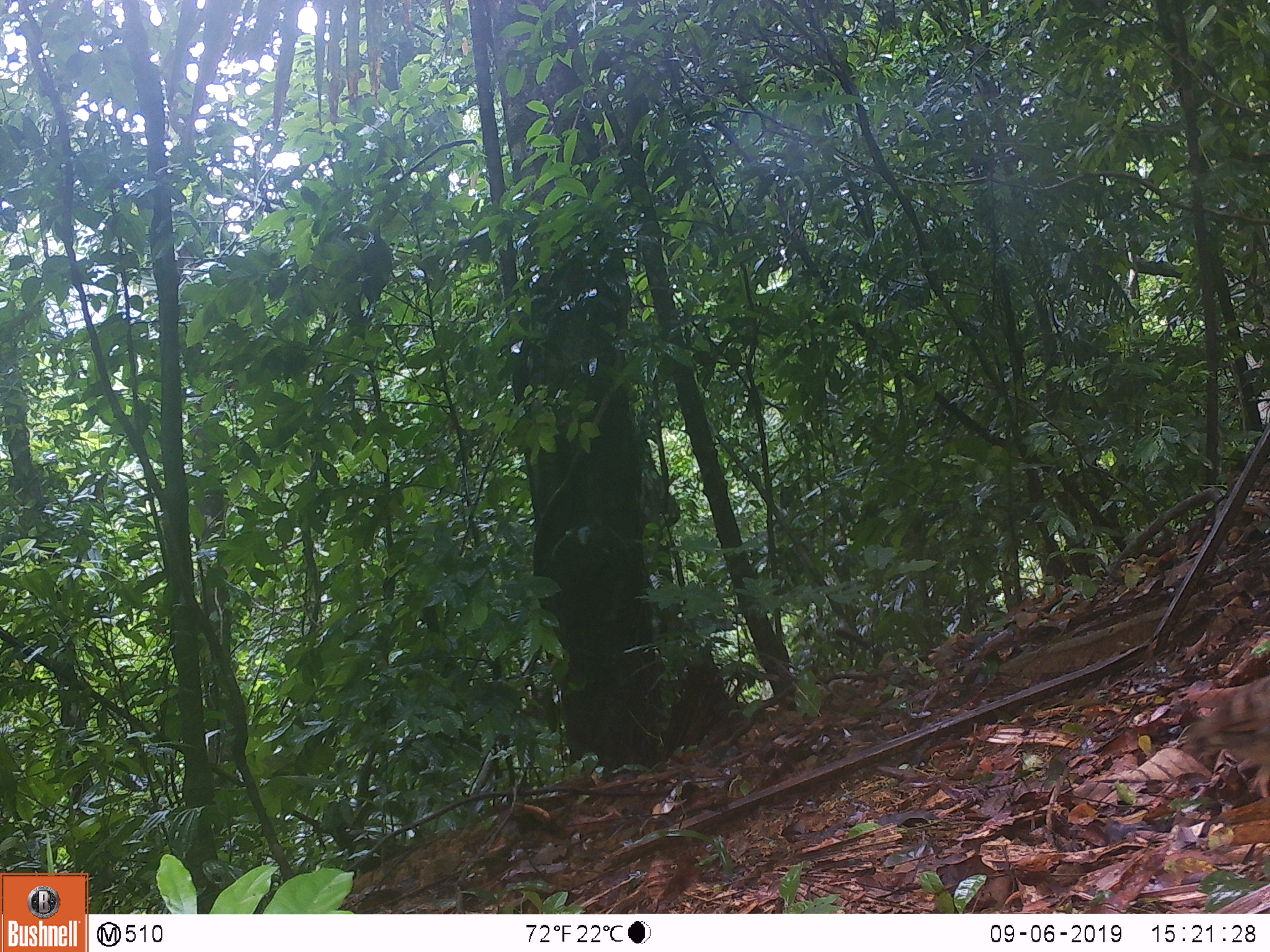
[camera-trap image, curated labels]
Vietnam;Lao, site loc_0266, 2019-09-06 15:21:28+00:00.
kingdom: Animalia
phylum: Chordata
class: Aves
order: Galliformes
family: Phasianidae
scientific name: Phasianidae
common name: partridge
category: unidentified partridge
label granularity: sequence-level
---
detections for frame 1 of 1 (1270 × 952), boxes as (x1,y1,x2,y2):
unidentified partridge: (1181,677,1267,795)